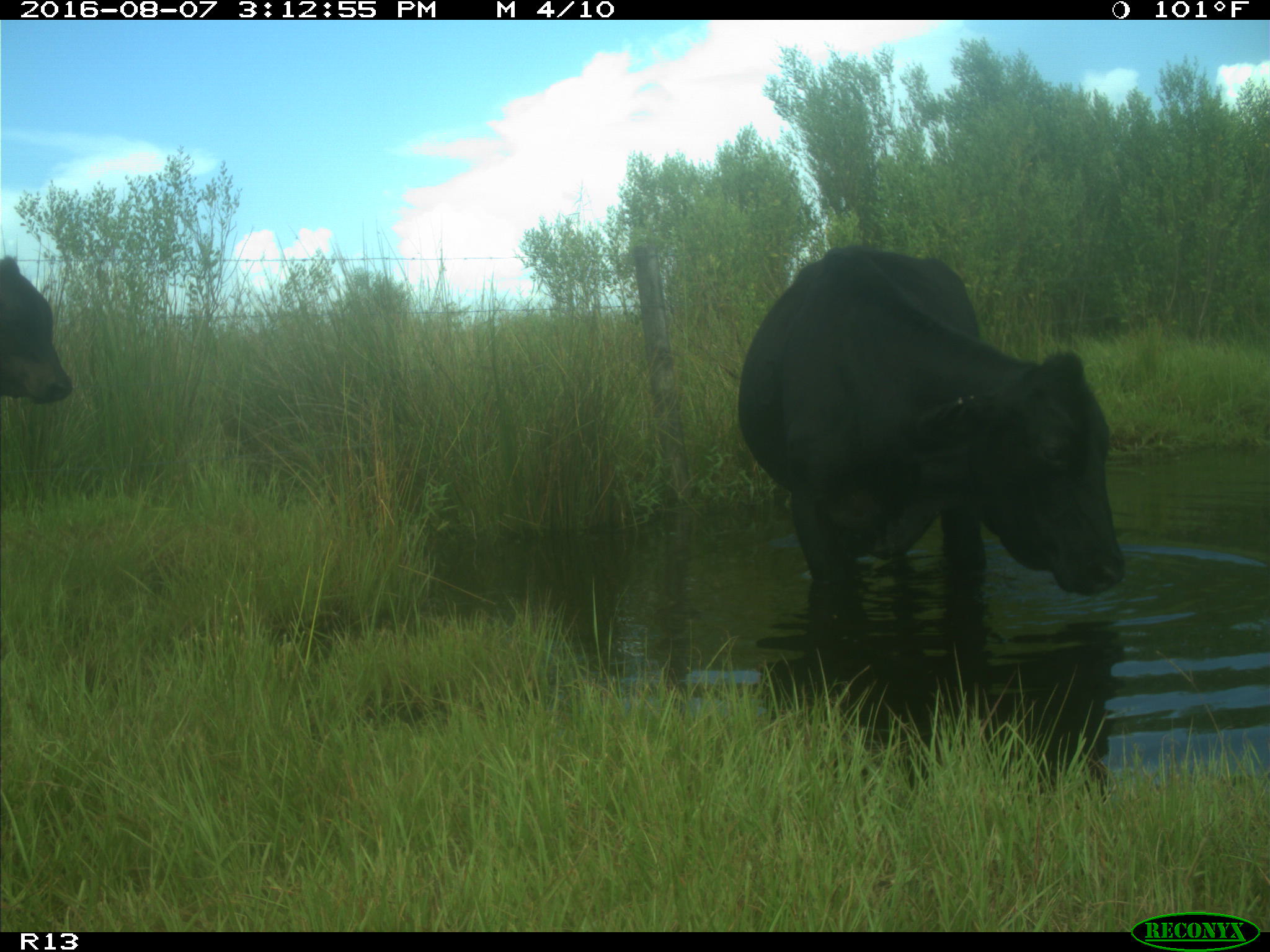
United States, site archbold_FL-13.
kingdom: Animalia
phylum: Chordata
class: Mammalia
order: Artiodactyla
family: Bovidae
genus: Bos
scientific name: Bos taurus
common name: domestic cow